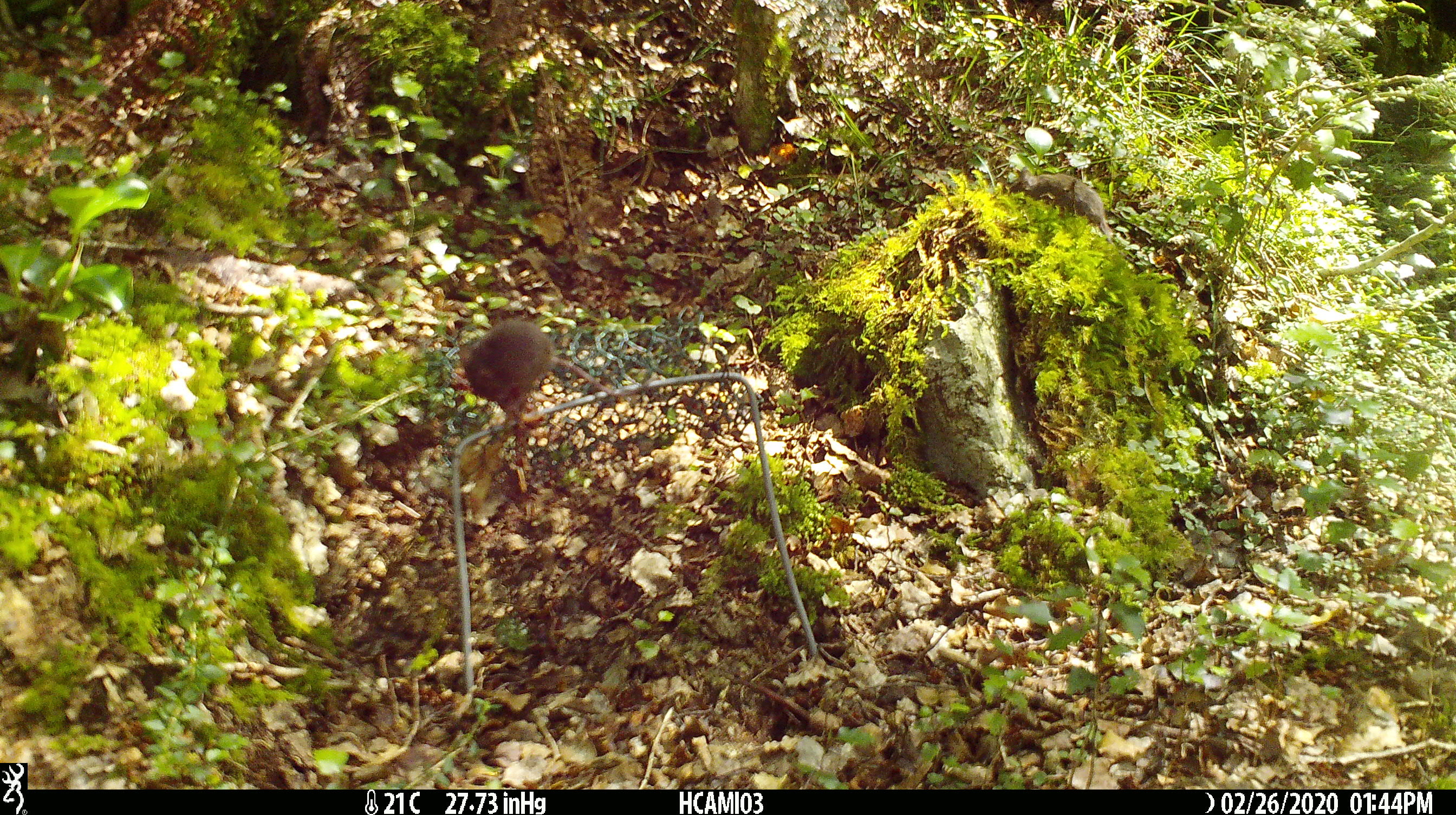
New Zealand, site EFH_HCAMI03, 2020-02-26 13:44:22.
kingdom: Animalia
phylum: Chordata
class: Mammalia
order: Rodentia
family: Muridae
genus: Mus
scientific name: Mus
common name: mouse